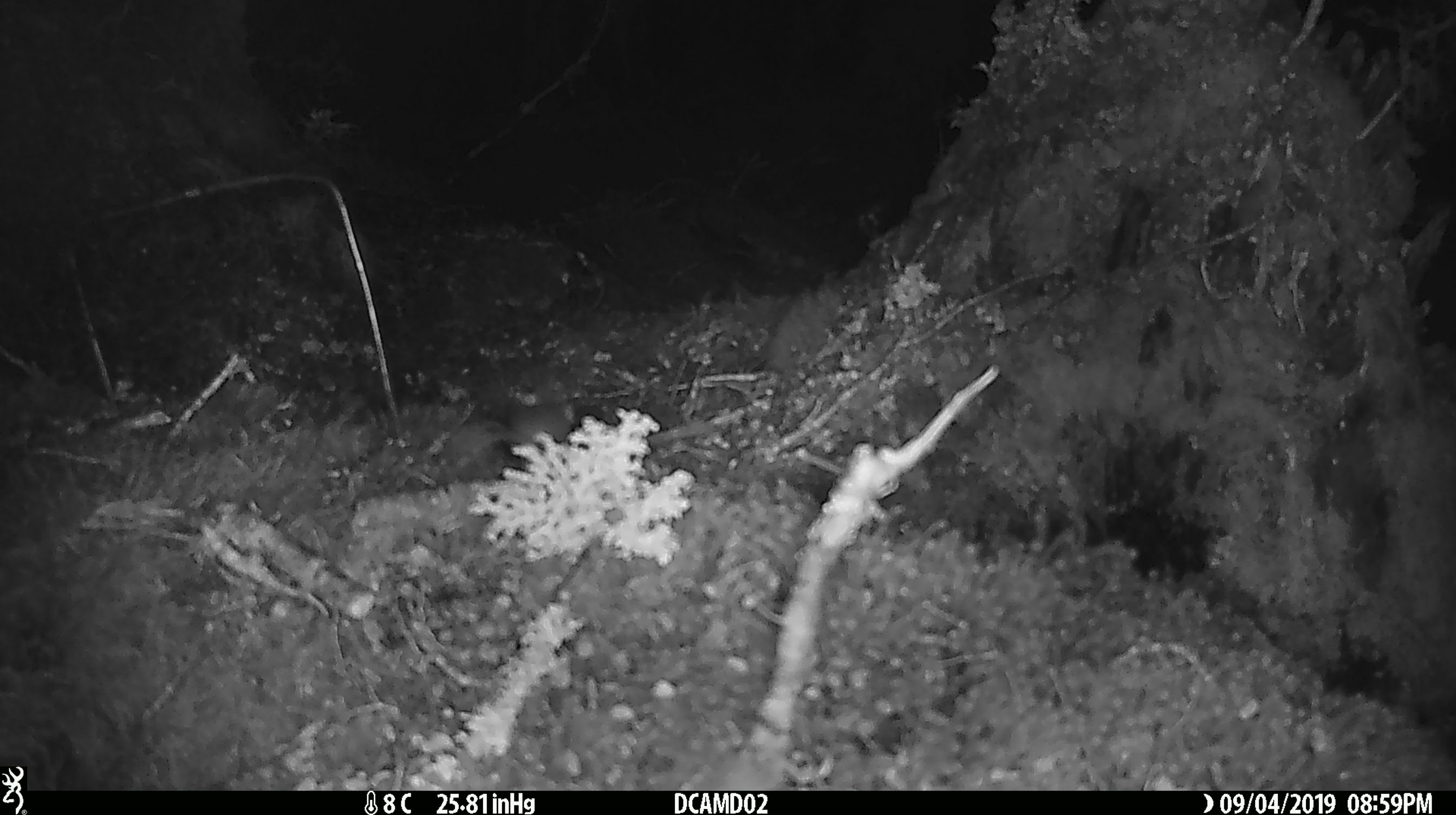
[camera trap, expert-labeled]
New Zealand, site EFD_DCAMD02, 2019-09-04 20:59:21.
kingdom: Animalia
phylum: Chordata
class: Mammalia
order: Rodentia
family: Muridae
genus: Mus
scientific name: Mus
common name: mouse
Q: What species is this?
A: Mouse (Mus).